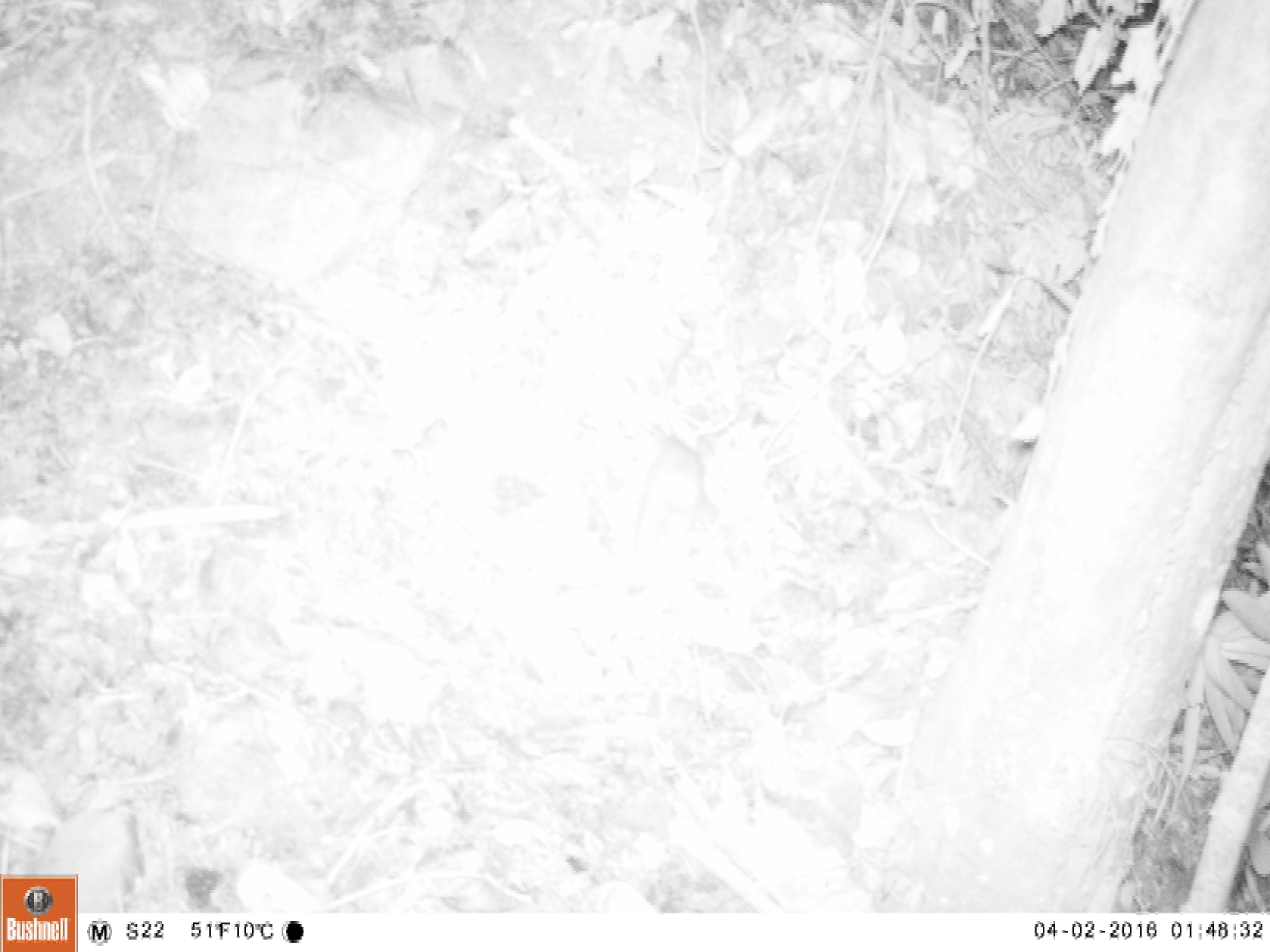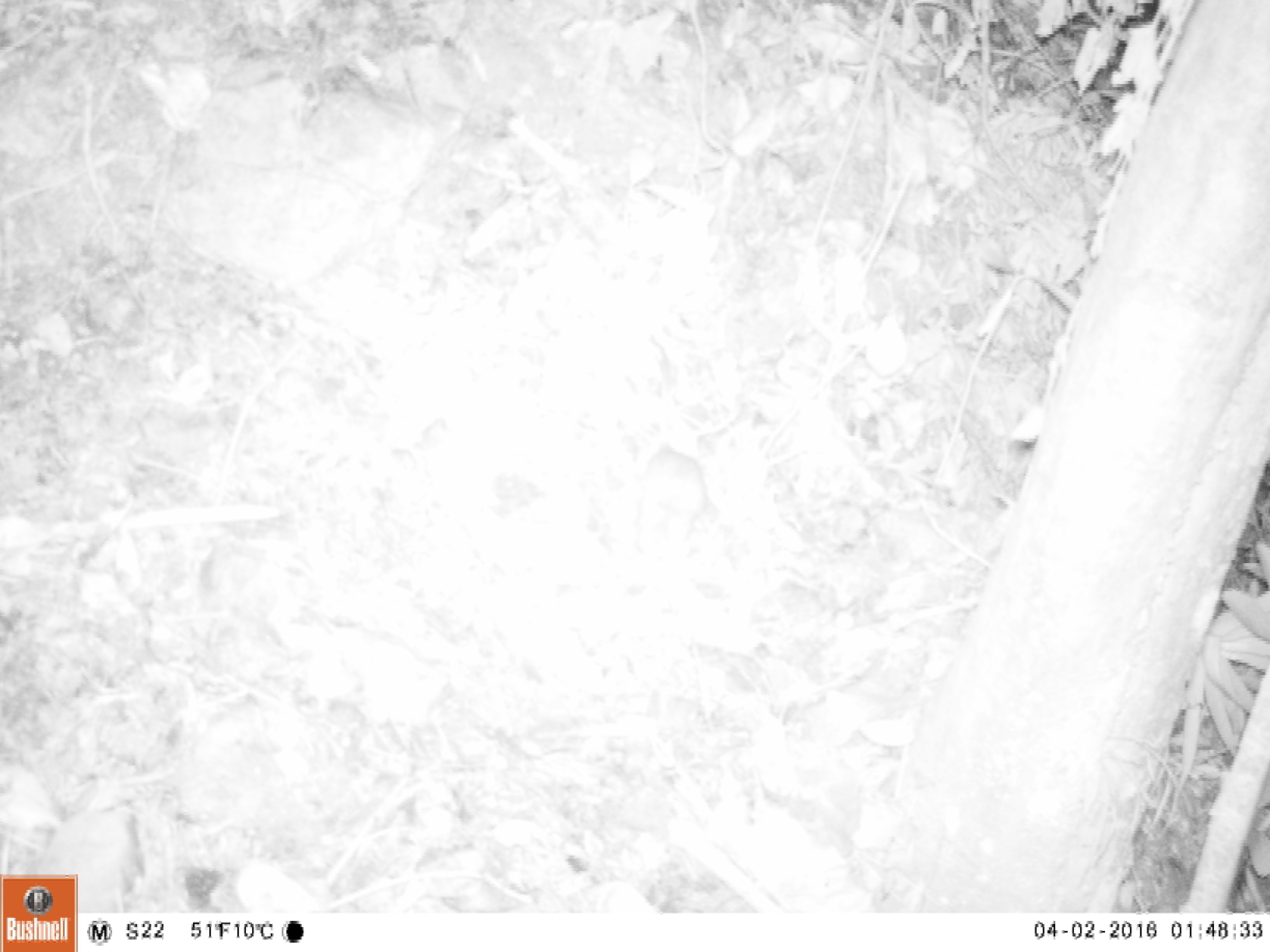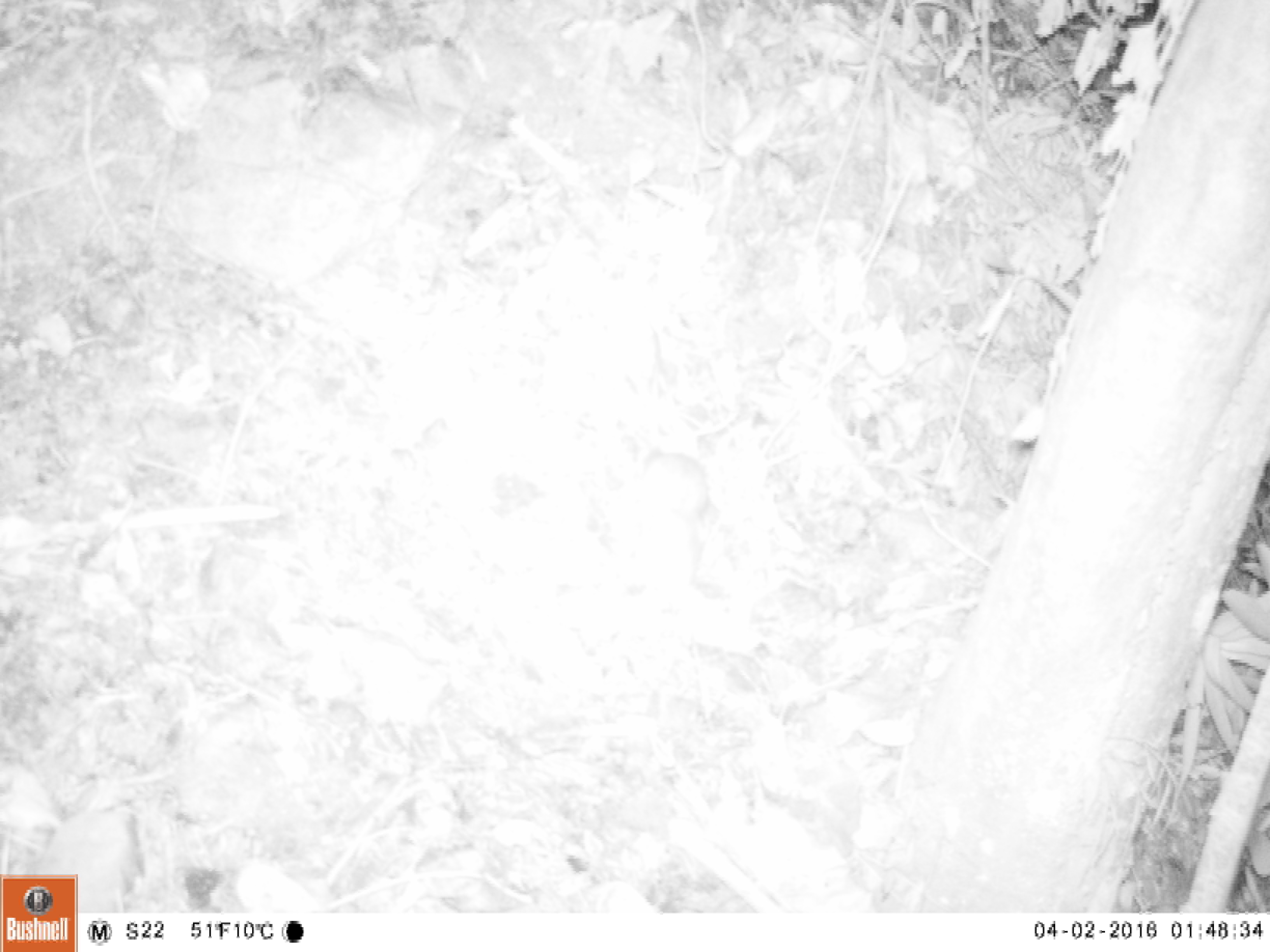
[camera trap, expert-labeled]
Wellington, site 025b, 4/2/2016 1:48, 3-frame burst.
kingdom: Animalia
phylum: Chordata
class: Mammalia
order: Rodentia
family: Muridae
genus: Rattus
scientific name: Rattus rattus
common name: ship rat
Ship rat (Rattus rattus).